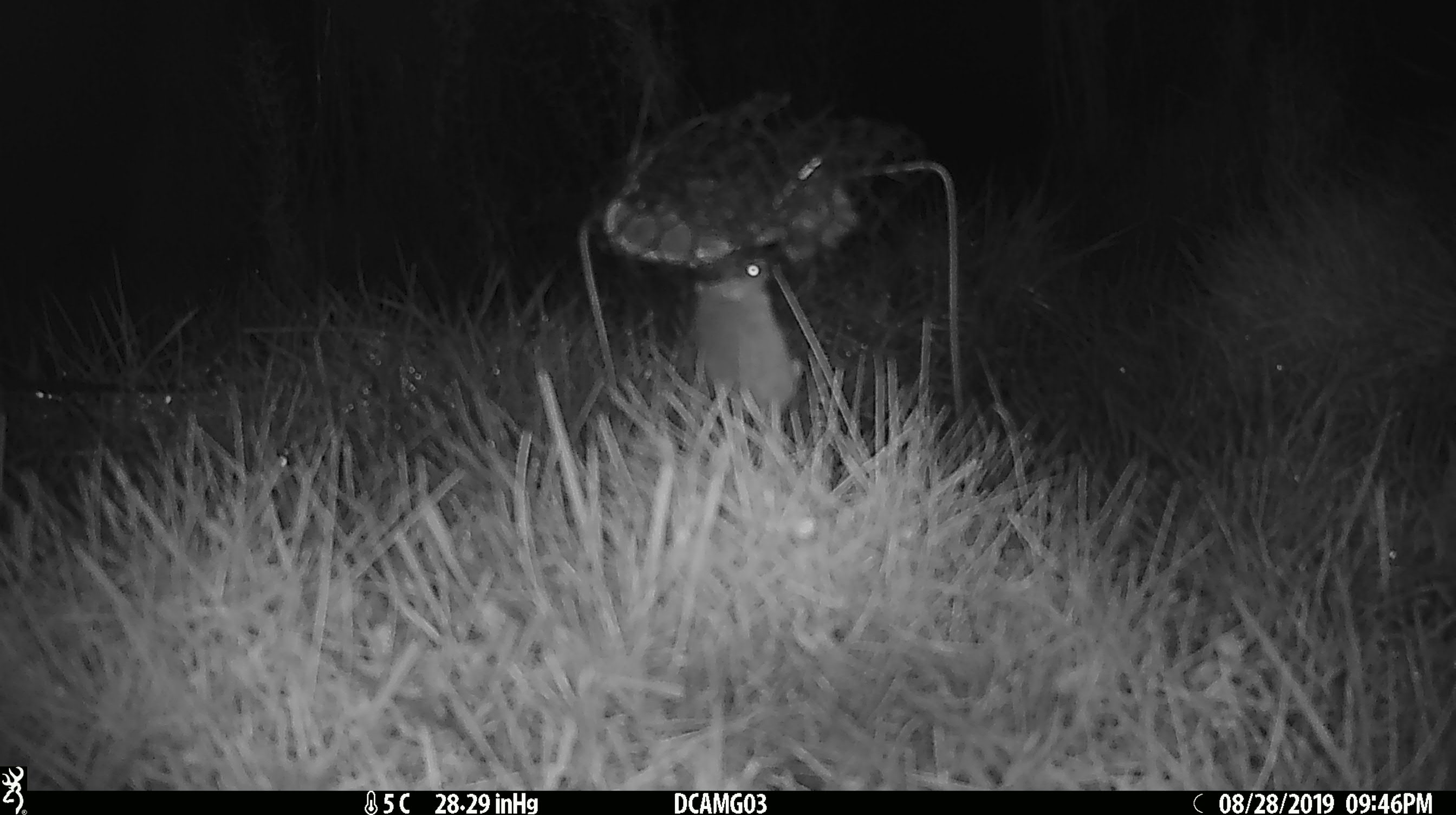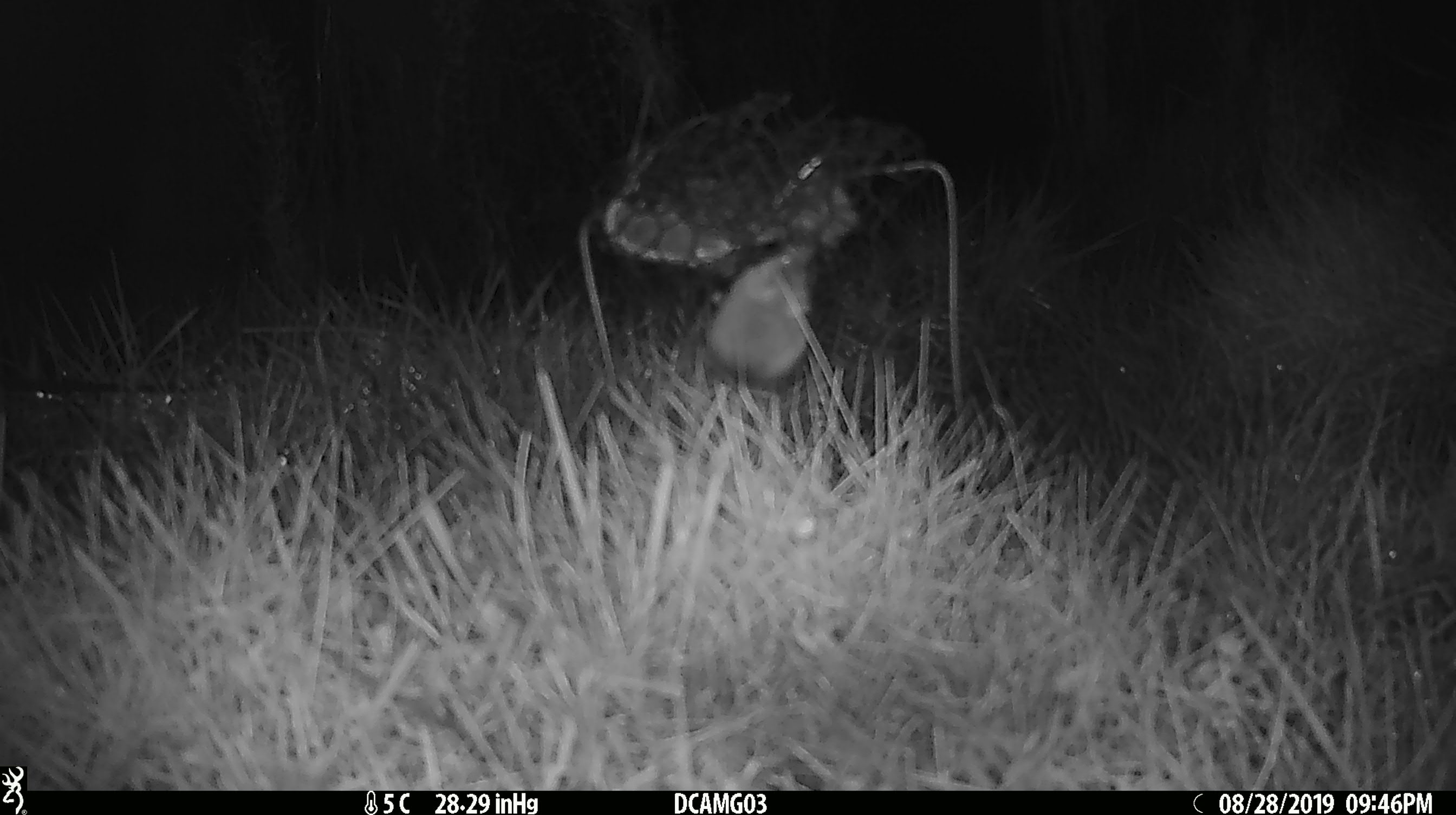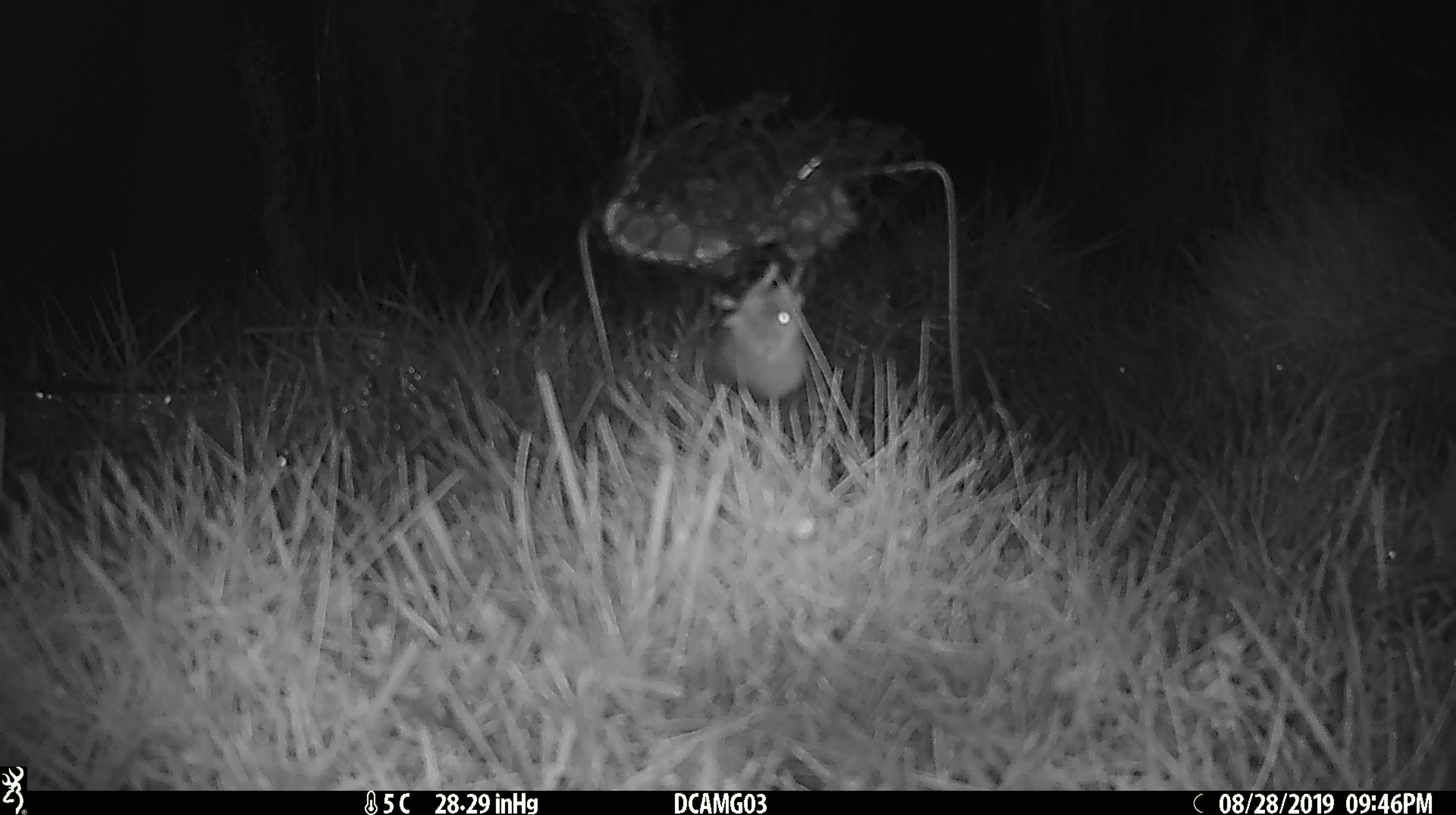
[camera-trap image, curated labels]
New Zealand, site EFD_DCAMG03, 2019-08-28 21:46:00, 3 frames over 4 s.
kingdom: Animalia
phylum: Chordata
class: Mammalia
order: Rodentia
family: Muridae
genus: Mus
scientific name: Mus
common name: mouse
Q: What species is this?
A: Mouse (Mus).